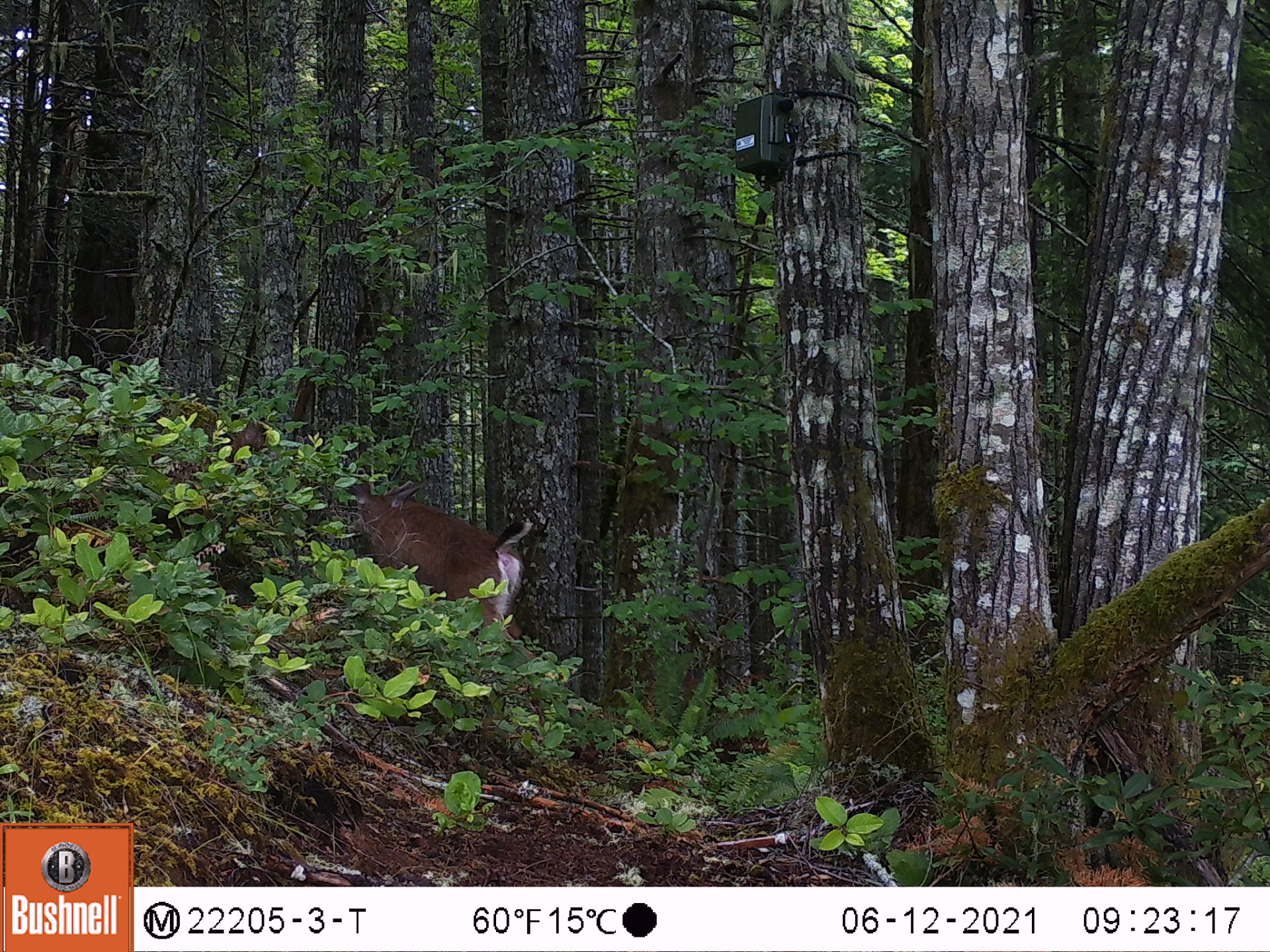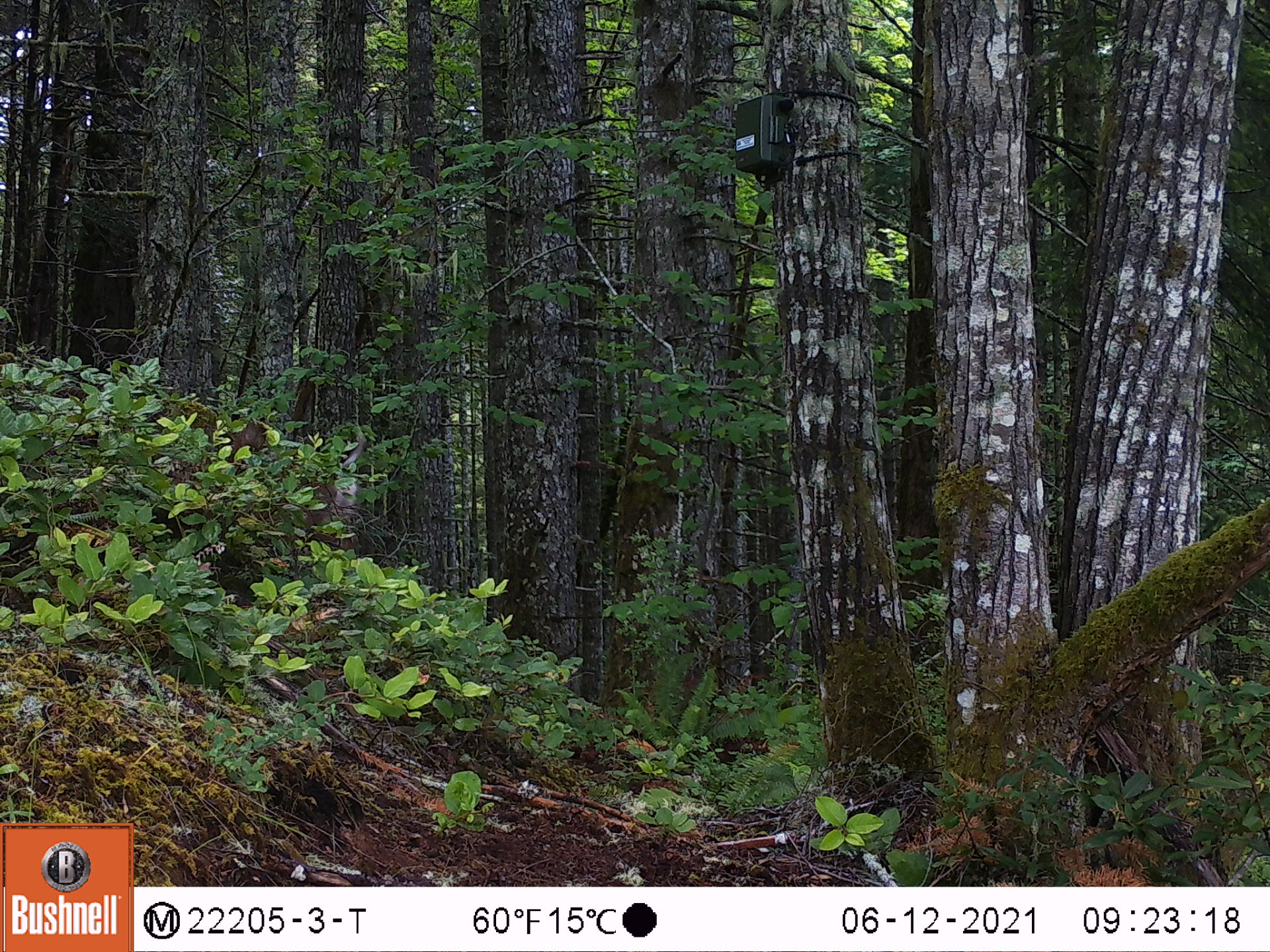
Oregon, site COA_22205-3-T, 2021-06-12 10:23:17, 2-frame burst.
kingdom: Animalia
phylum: Chordata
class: Mammalia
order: Artiodactyla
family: Cervidae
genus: Odocoileus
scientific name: Odocoileus hemionus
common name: black-tailed deer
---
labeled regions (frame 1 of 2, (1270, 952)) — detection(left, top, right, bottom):
black-tailed deer: detection(279, 412, 564, 695)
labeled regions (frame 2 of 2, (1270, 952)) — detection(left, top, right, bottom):
black-tailed deer: detection(198, 381, 390, 602)